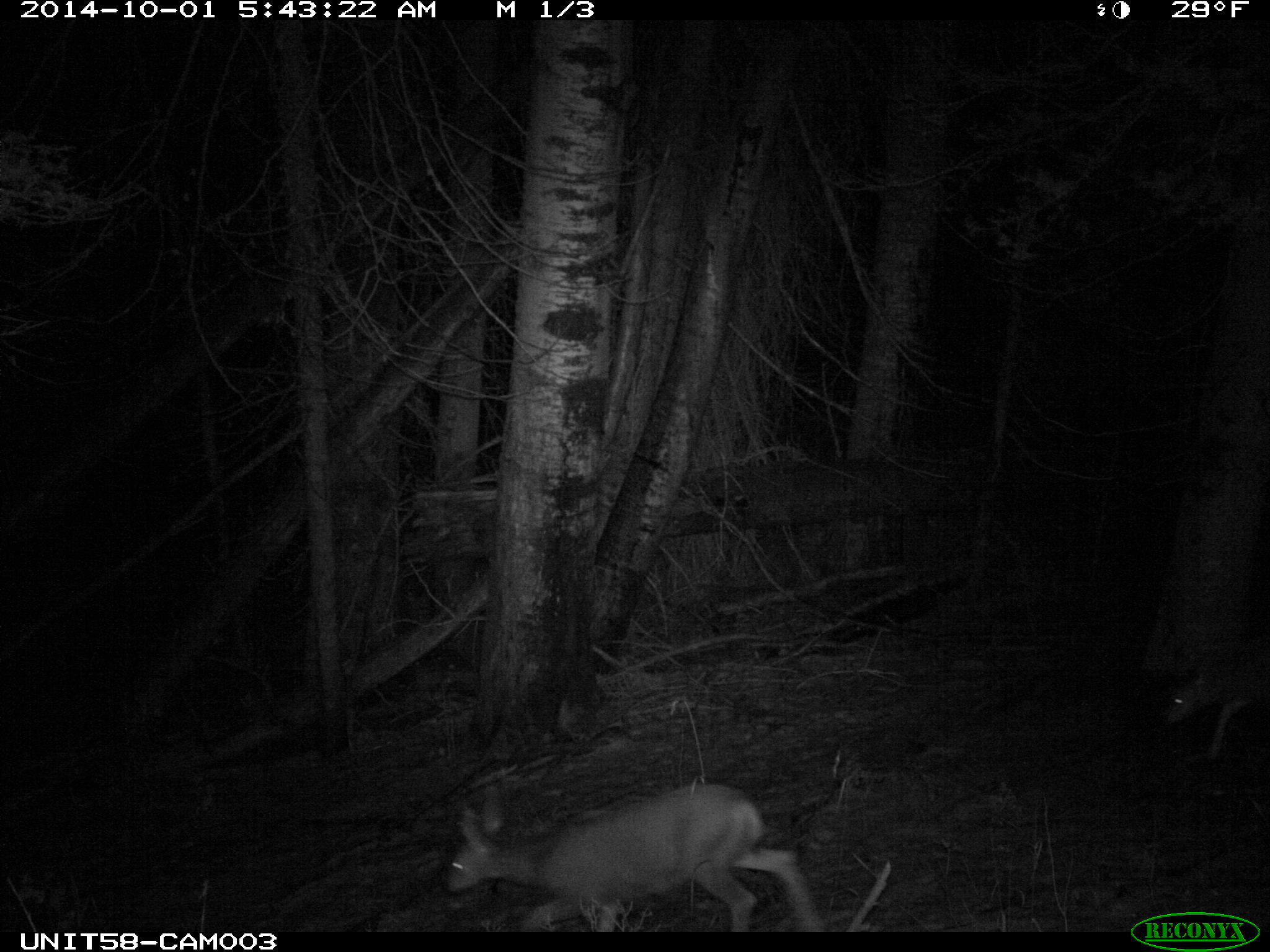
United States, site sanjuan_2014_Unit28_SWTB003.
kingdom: Animalia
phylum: Chordata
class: Mammalia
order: Artiodactyla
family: Cervidae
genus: Odocoileus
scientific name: Odocoileus hemionus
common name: mule deer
Odocoileus hemionus (mule deer).